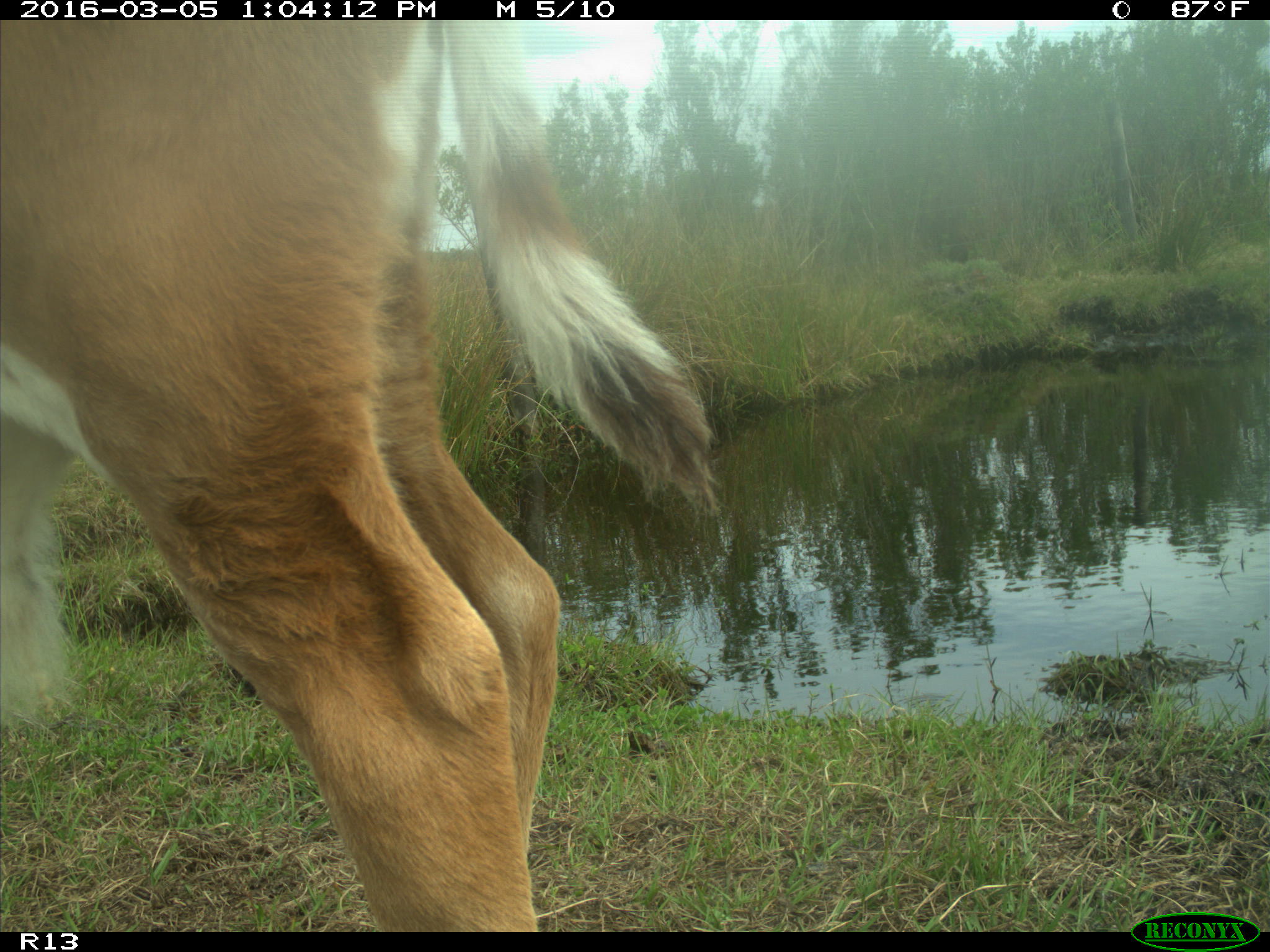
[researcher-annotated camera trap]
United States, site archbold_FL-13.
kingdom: Animalia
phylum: Chordata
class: Mammalia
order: Artiodactyla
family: Bovidae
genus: Bos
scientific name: Bos taurus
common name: domestic cow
Bos taurus (domestic cow).